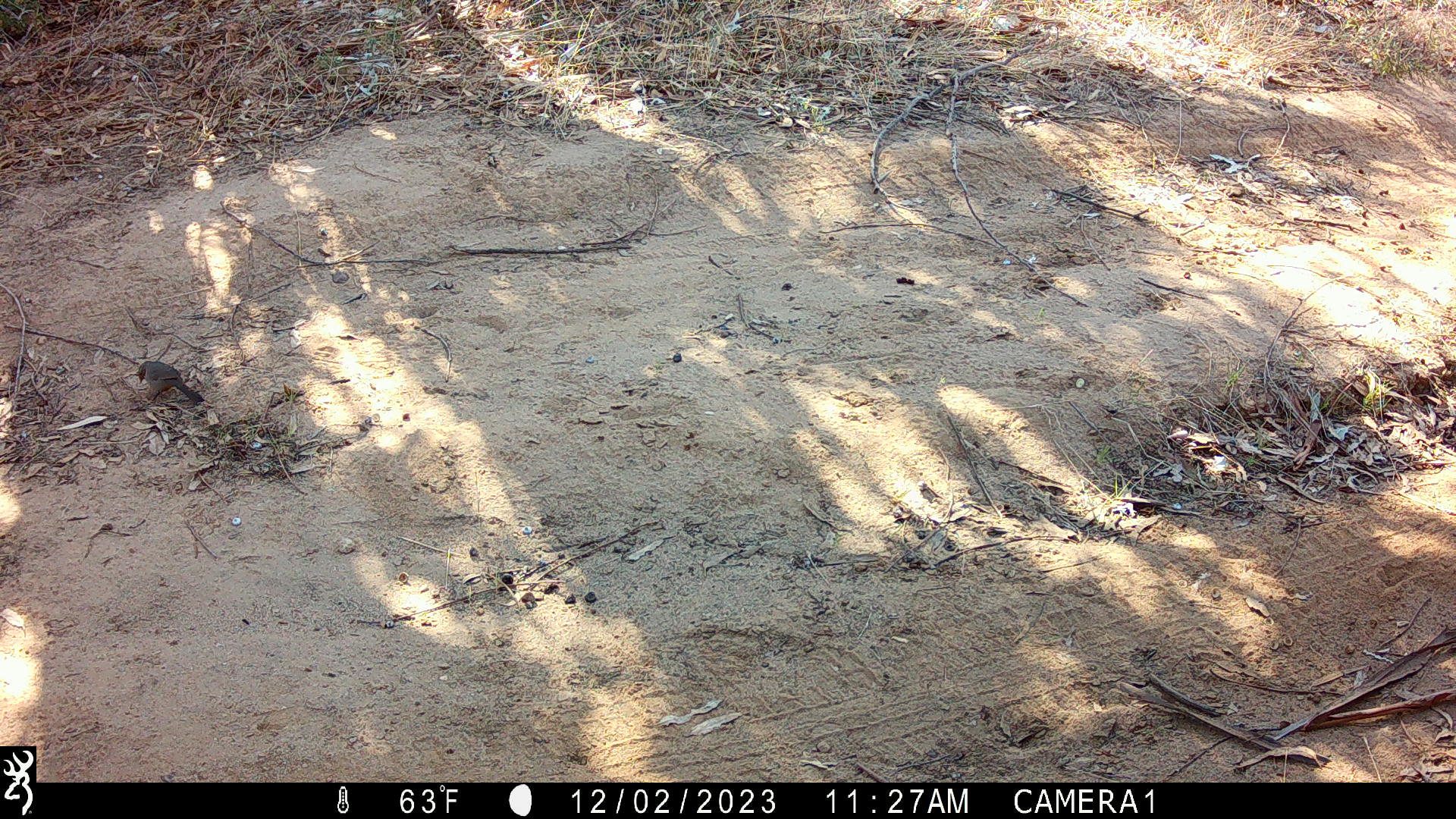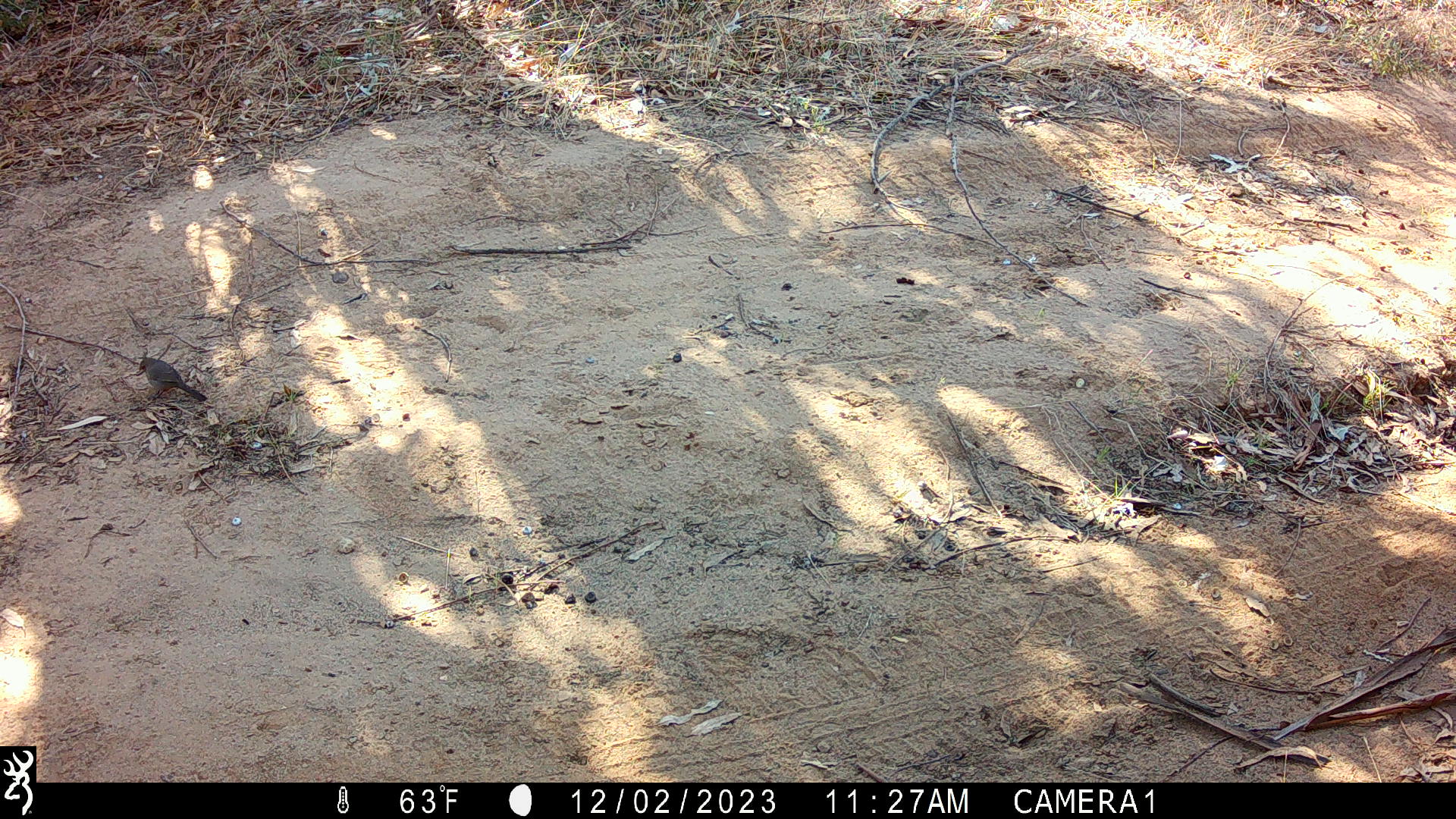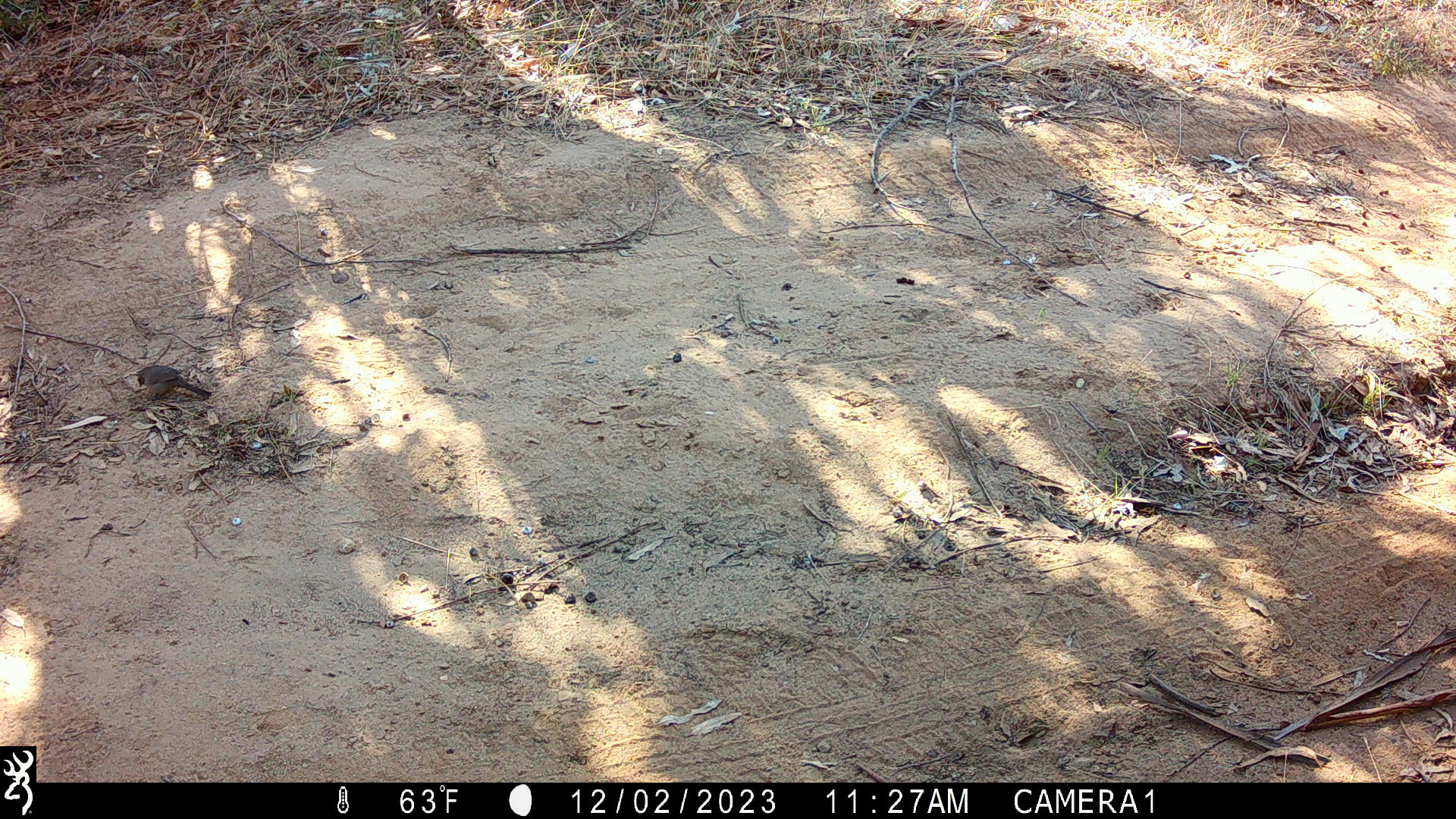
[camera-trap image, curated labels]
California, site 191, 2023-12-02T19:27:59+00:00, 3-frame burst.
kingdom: Animalia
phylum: Chordata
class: Aves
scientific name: Aves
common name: bird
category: unknown bird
Unknown bird (bird) (Aves).